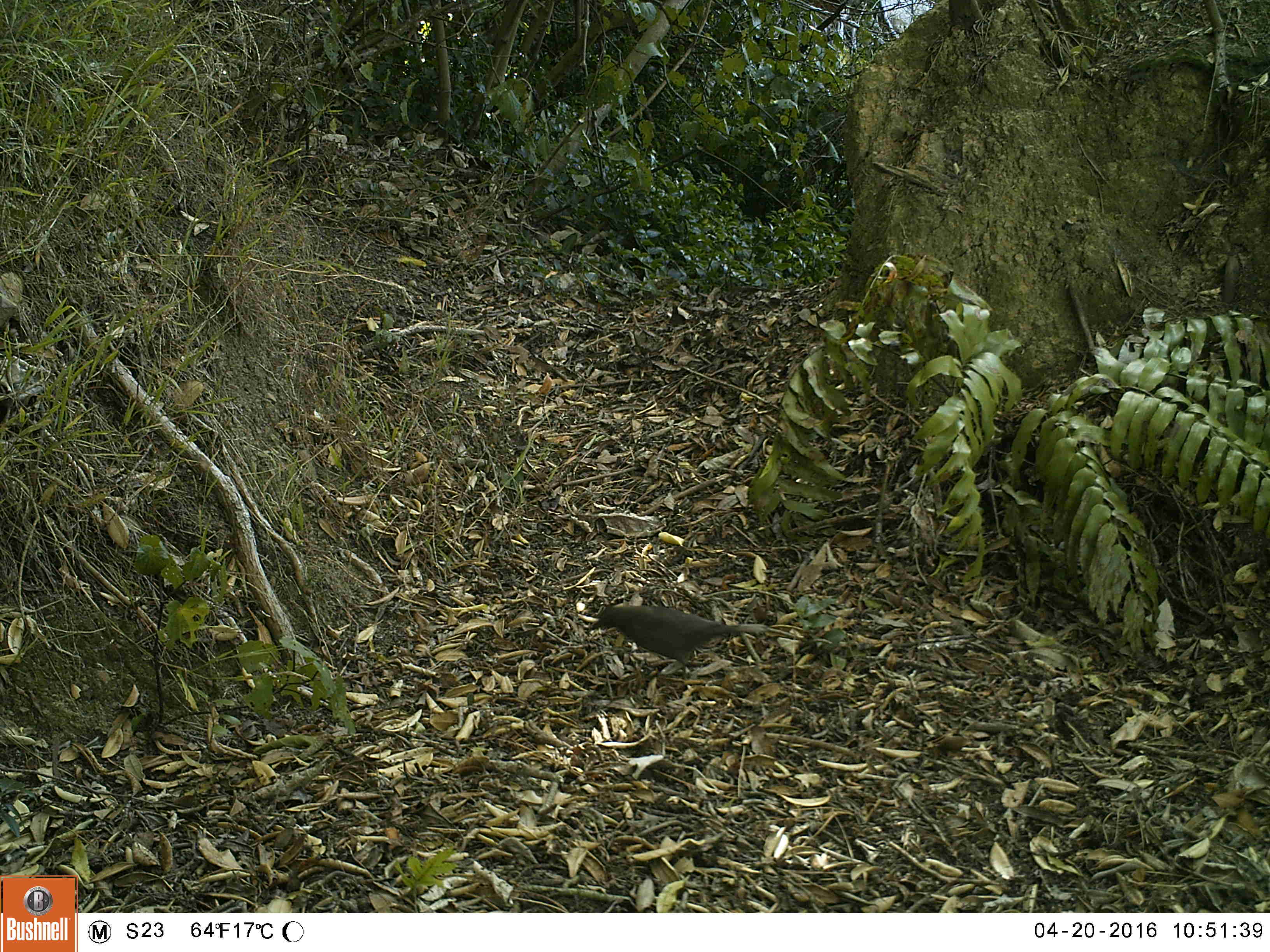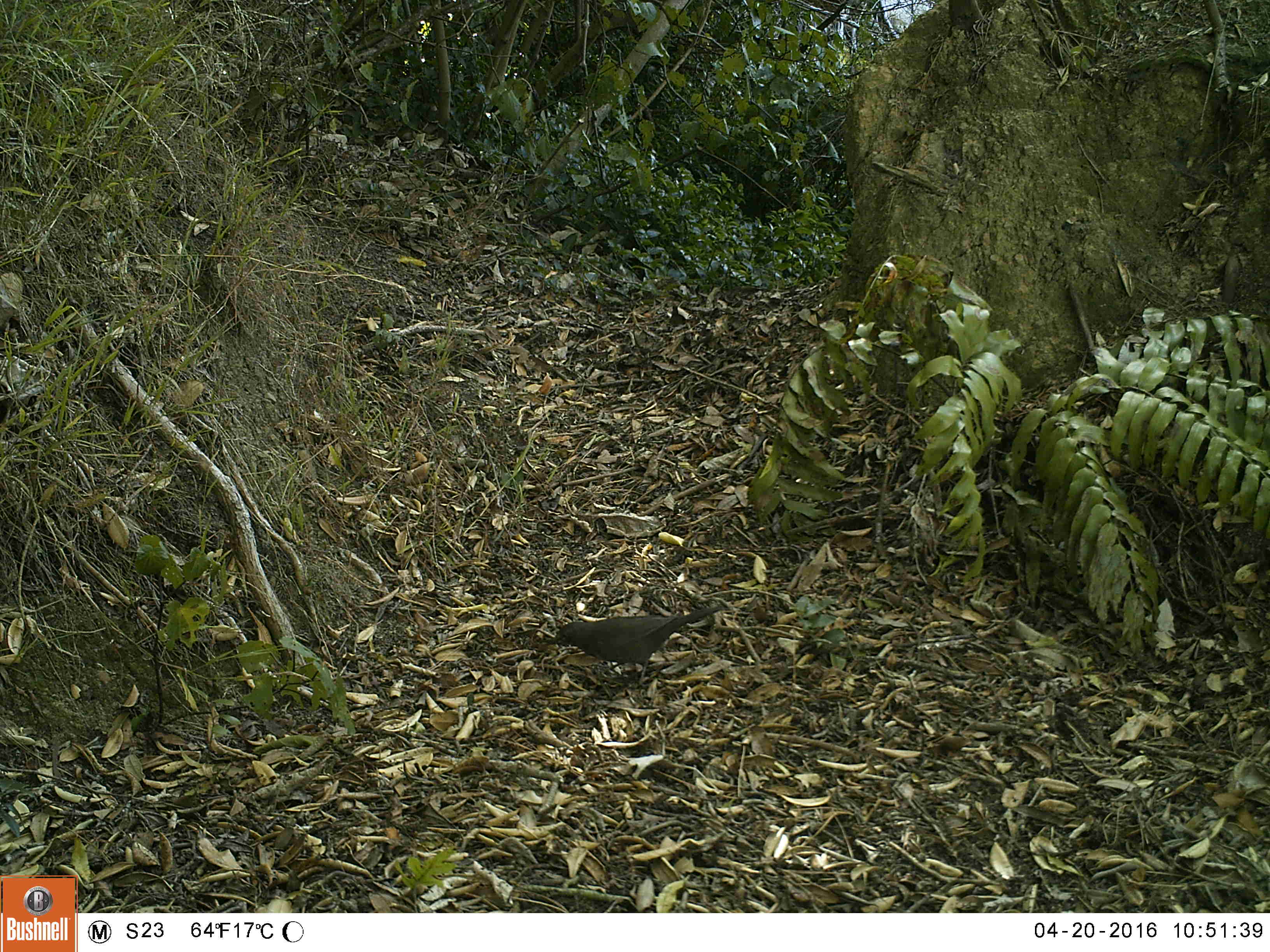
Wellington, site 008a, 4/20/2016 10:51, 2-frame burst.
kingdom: Animalia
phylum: Chordata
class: Aves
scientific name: Aves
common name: bird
Bird (Aves).